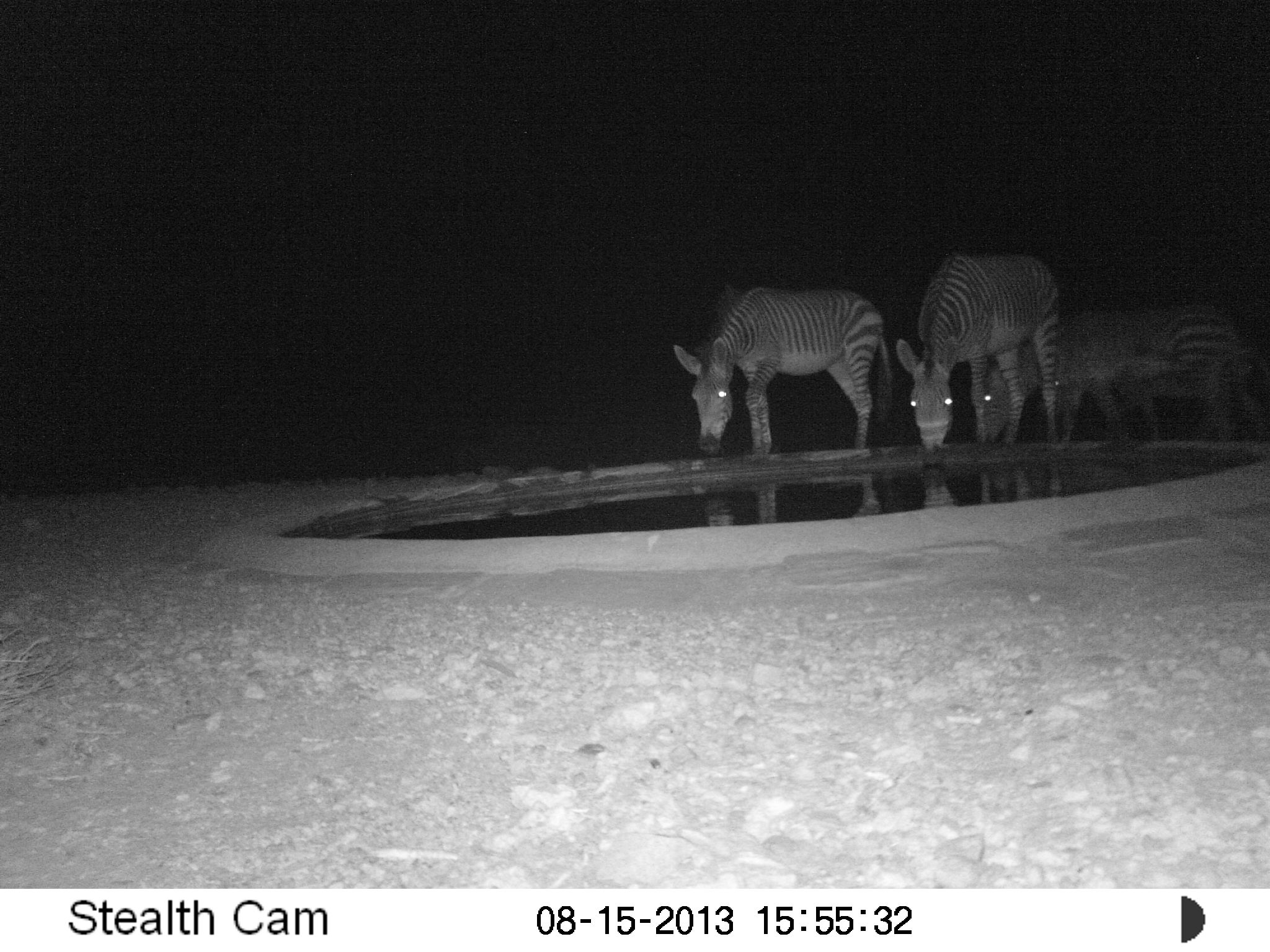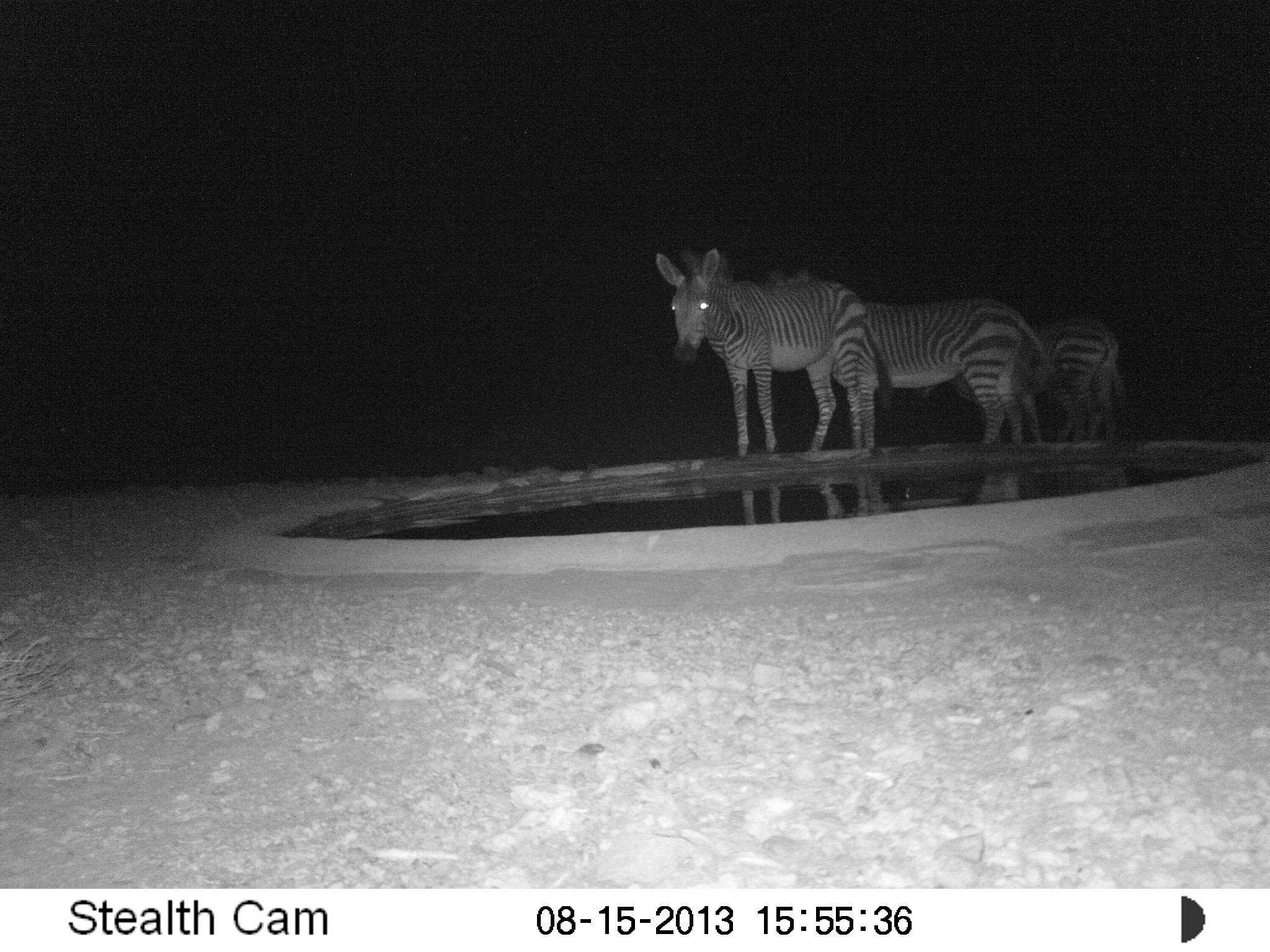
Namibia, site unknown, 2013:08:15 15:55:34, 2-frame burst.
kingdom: Animalia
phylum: Chordata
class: Mammalia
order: Perissodactyla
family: Equidae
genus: Equus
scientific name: Equus zebra hartmannae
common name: hartmann's mountain zebra